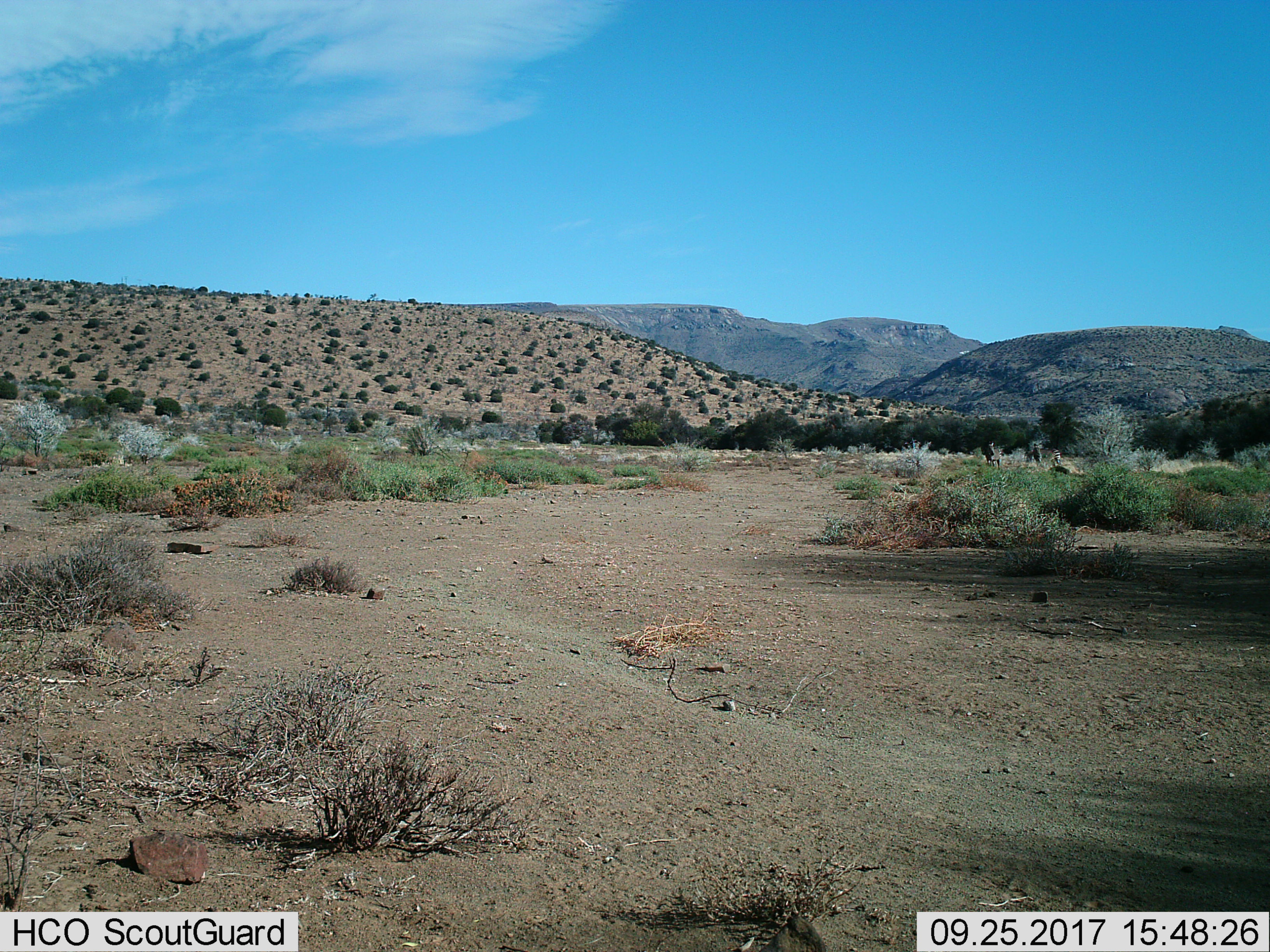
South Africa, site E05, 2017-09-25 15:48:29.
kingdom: Animalia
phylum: Chordata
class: Mammalia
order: Perissodactyla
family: Equidae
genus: Equus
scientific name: Equus zebra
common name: mountain zebra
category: zebramountain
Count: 3.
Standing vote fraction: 100%.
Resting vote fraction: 0%.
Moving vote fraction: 20%.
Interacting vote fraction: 0%.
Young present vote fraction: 20%.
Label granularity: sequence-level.